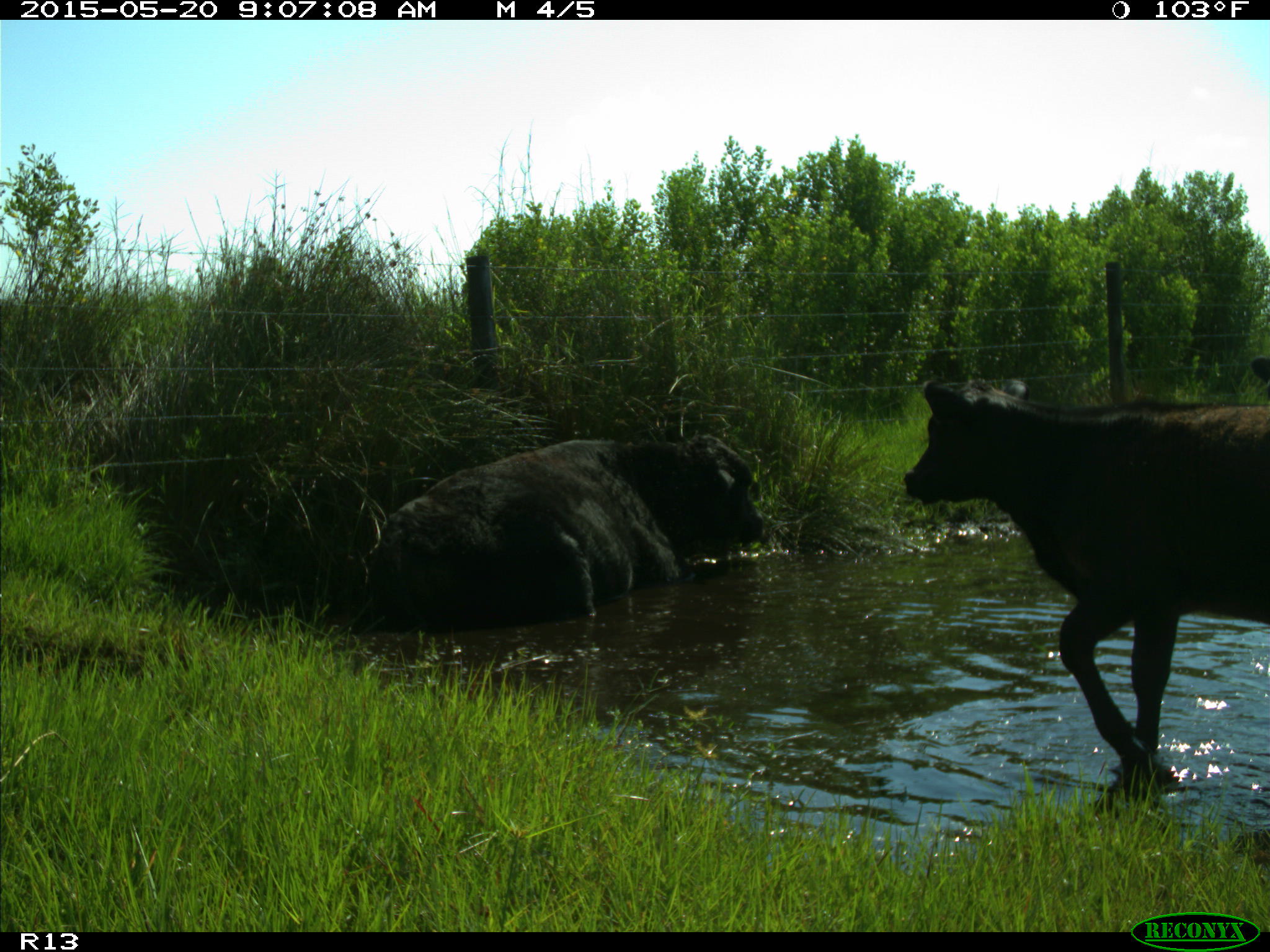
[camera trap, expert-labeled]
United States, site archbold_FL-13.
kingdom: Animalia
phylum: Chordata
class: Mammalia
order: Artiodactyla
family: Bovidae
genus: Bos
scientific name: Bos taurus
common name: domestic cow